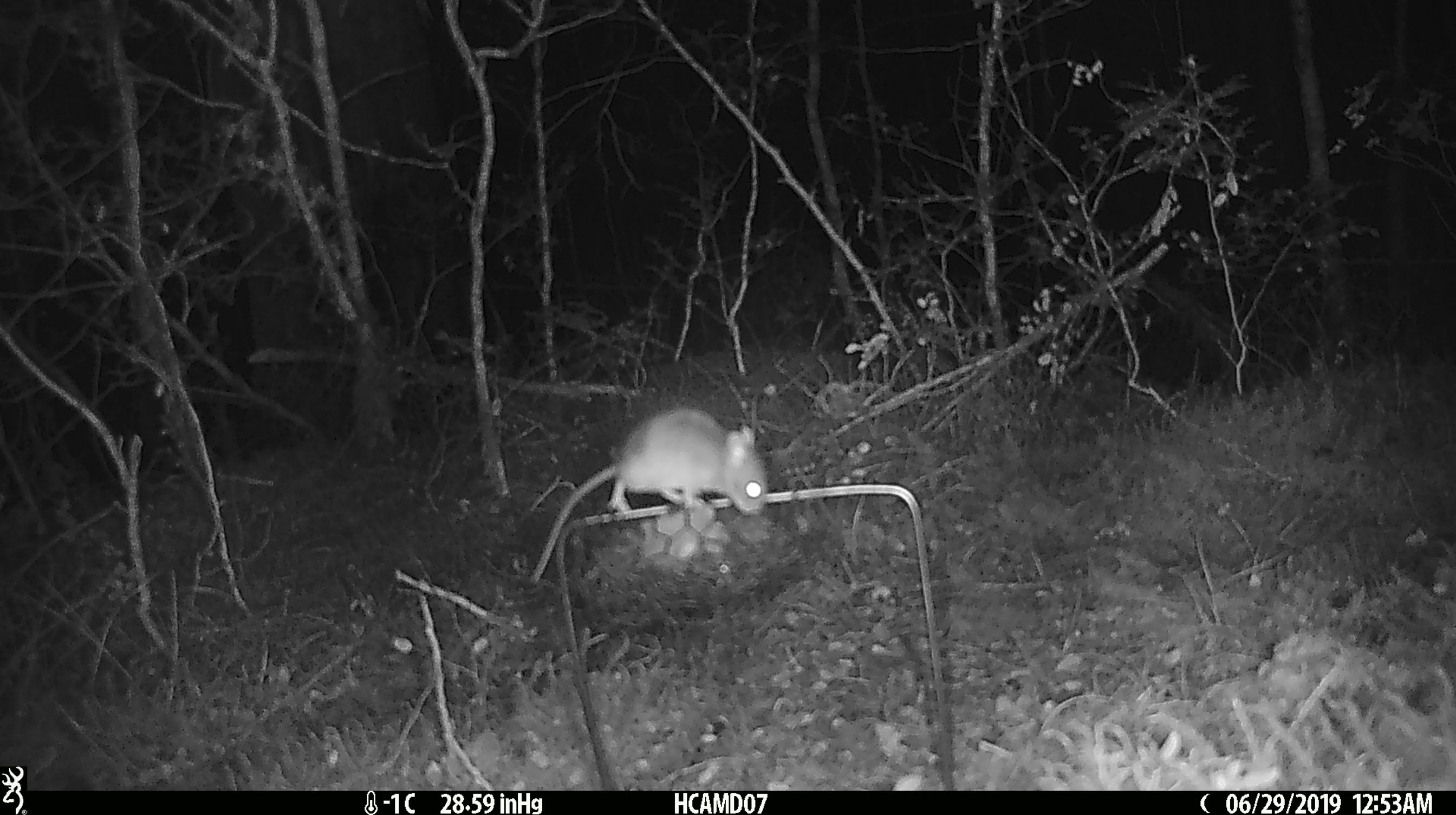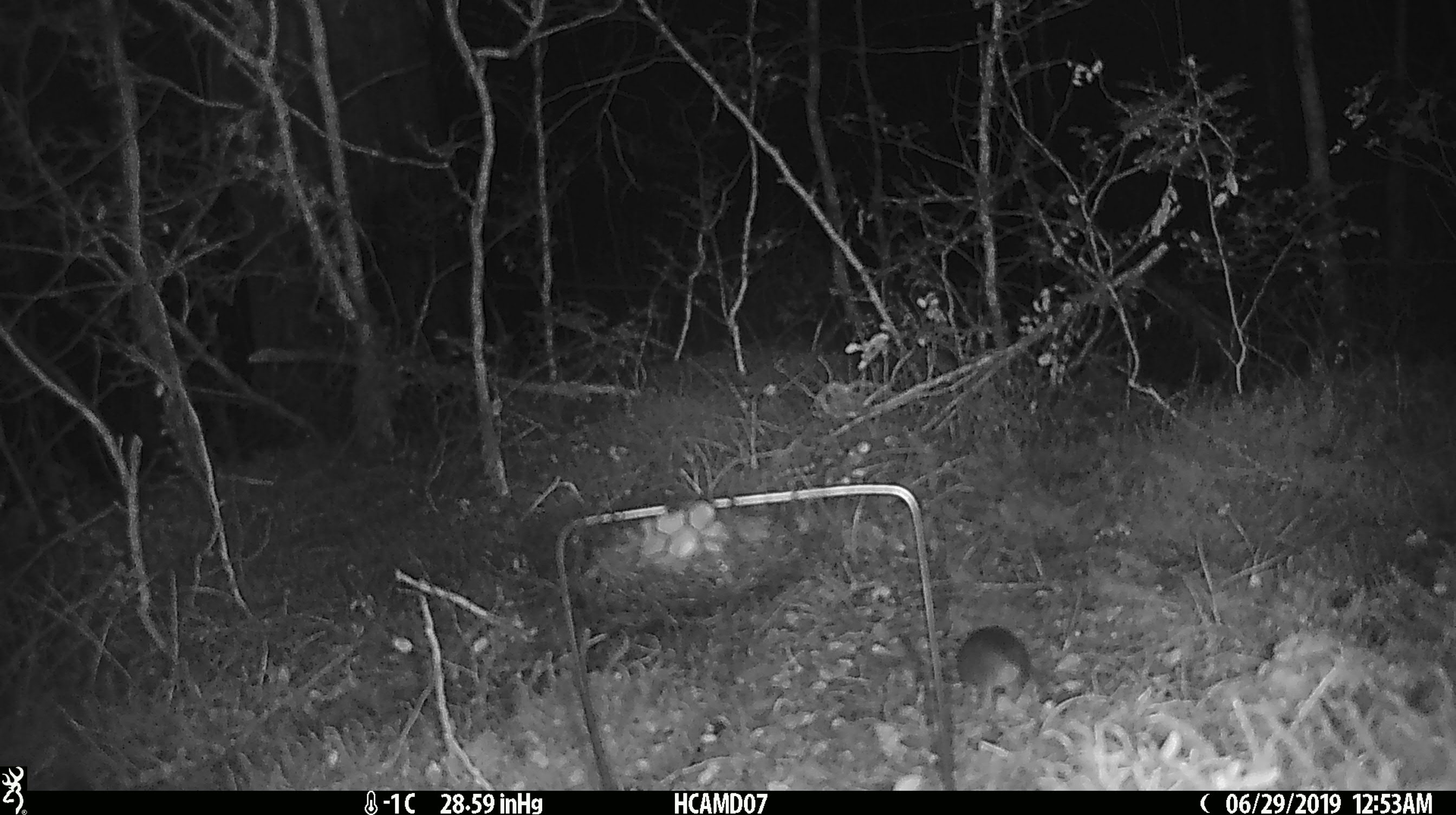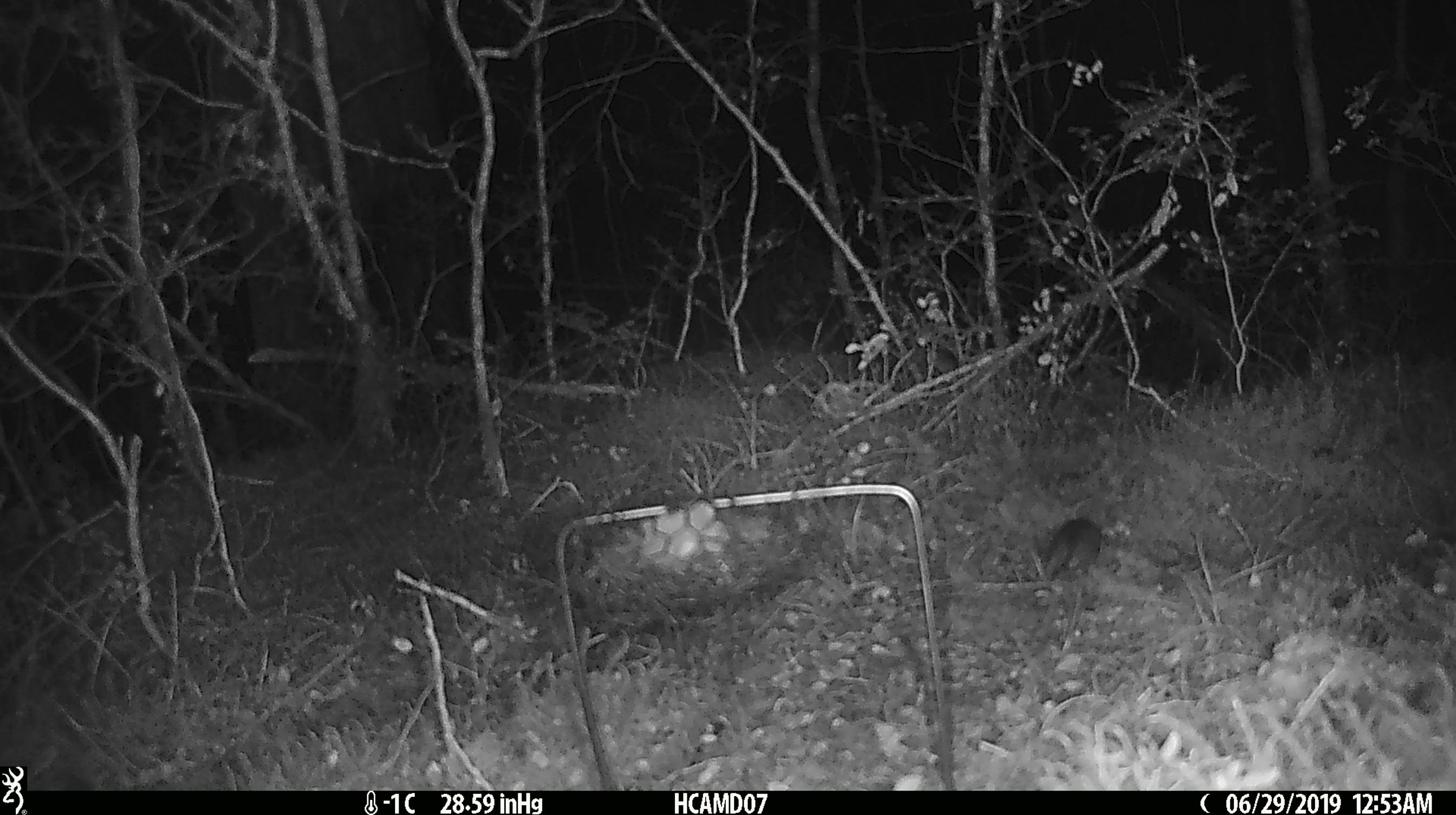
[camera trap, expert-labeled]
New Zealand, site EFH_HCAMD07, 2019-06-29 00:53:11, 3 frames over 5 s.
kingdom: Animalia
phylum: Chordata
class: Mammalia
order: Rodentia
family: Muridae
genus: Mus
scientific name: Mus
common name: mouse